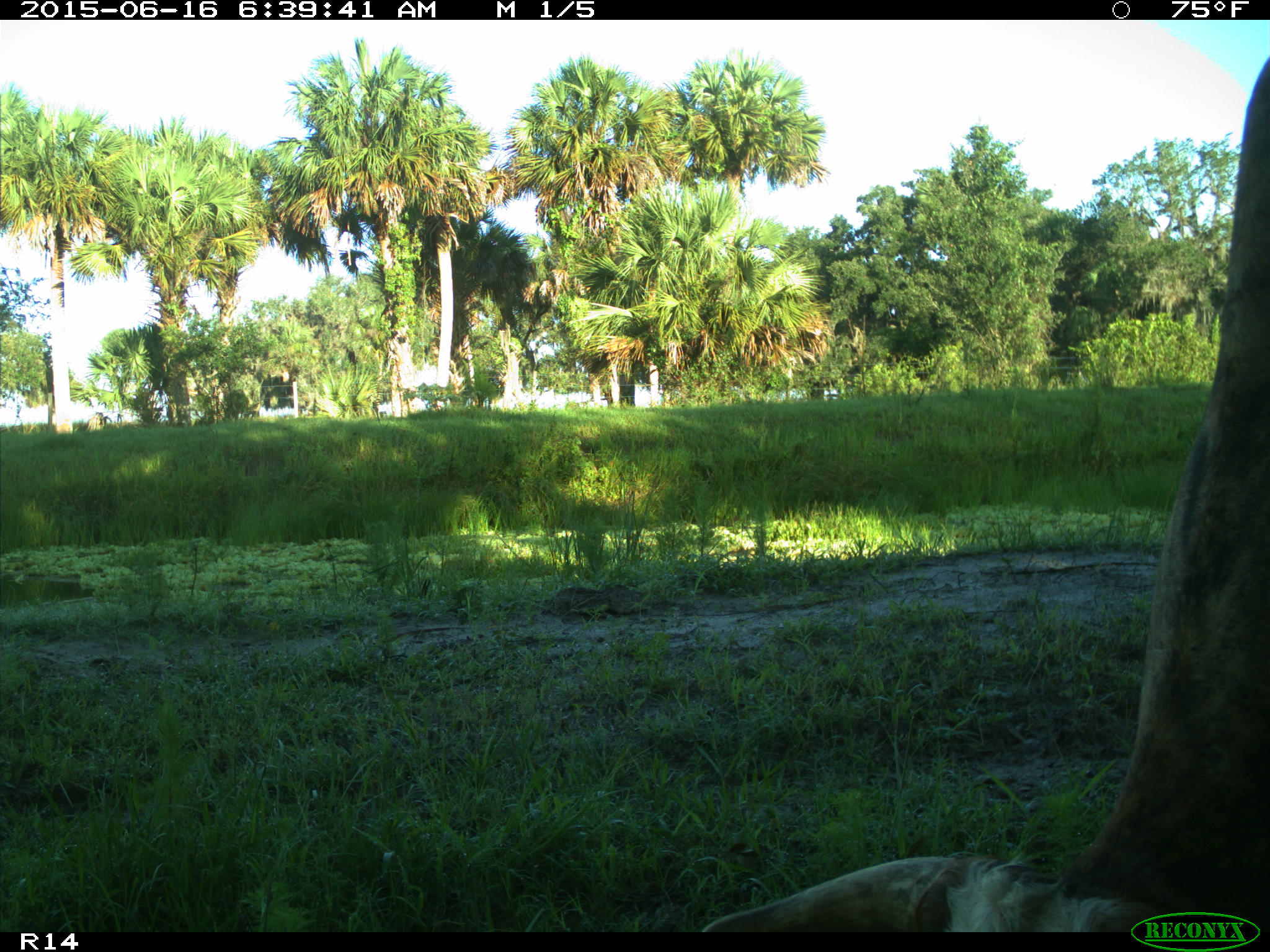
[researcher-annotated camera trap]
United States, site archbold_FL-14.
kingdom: Animalia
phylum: Chordata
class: Mammalia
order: Artiodactyla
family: Bovidae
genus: Bos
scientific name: Bos taurus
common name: domestic cow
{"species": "Bos taurus (domestic cow)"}